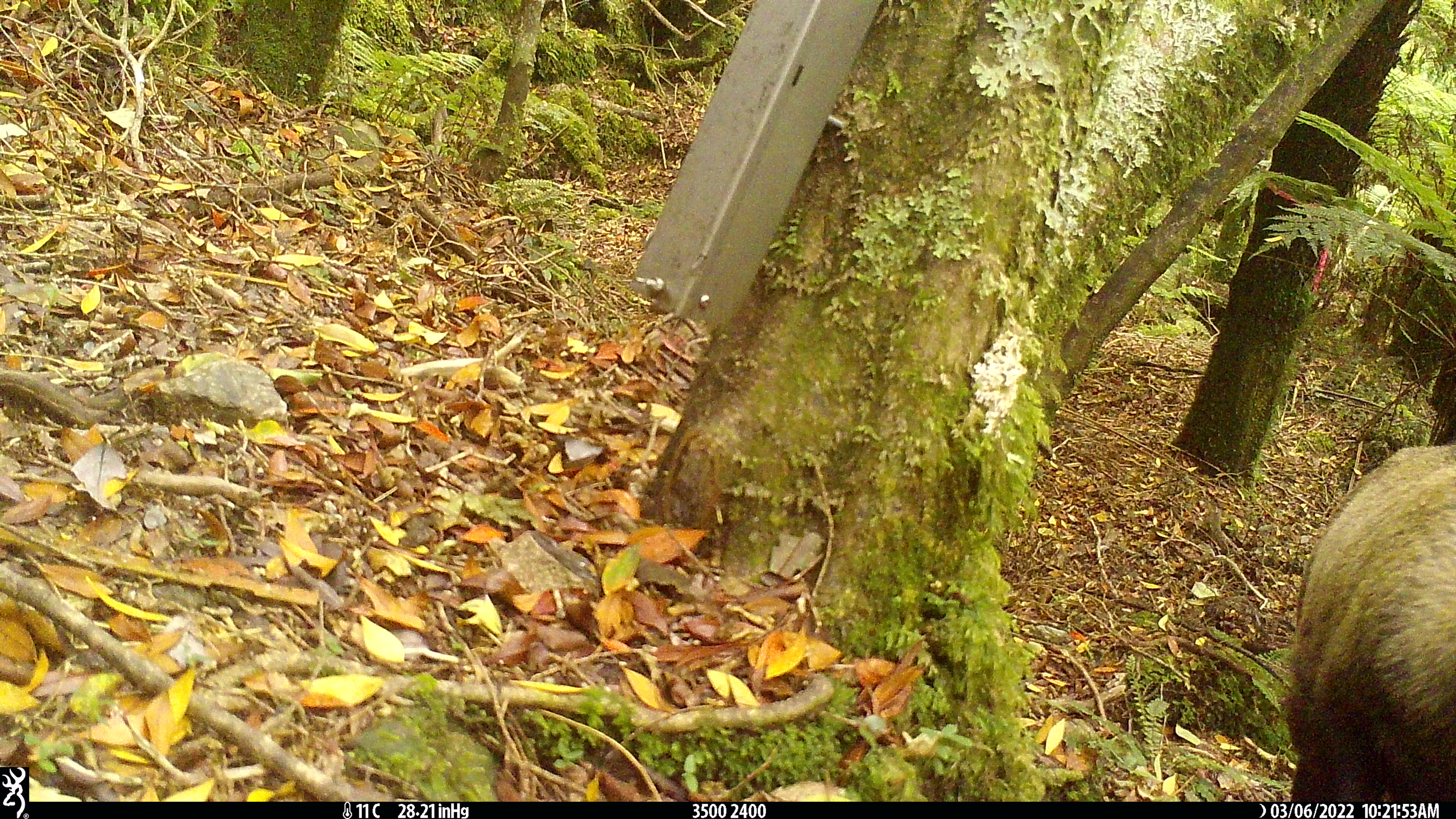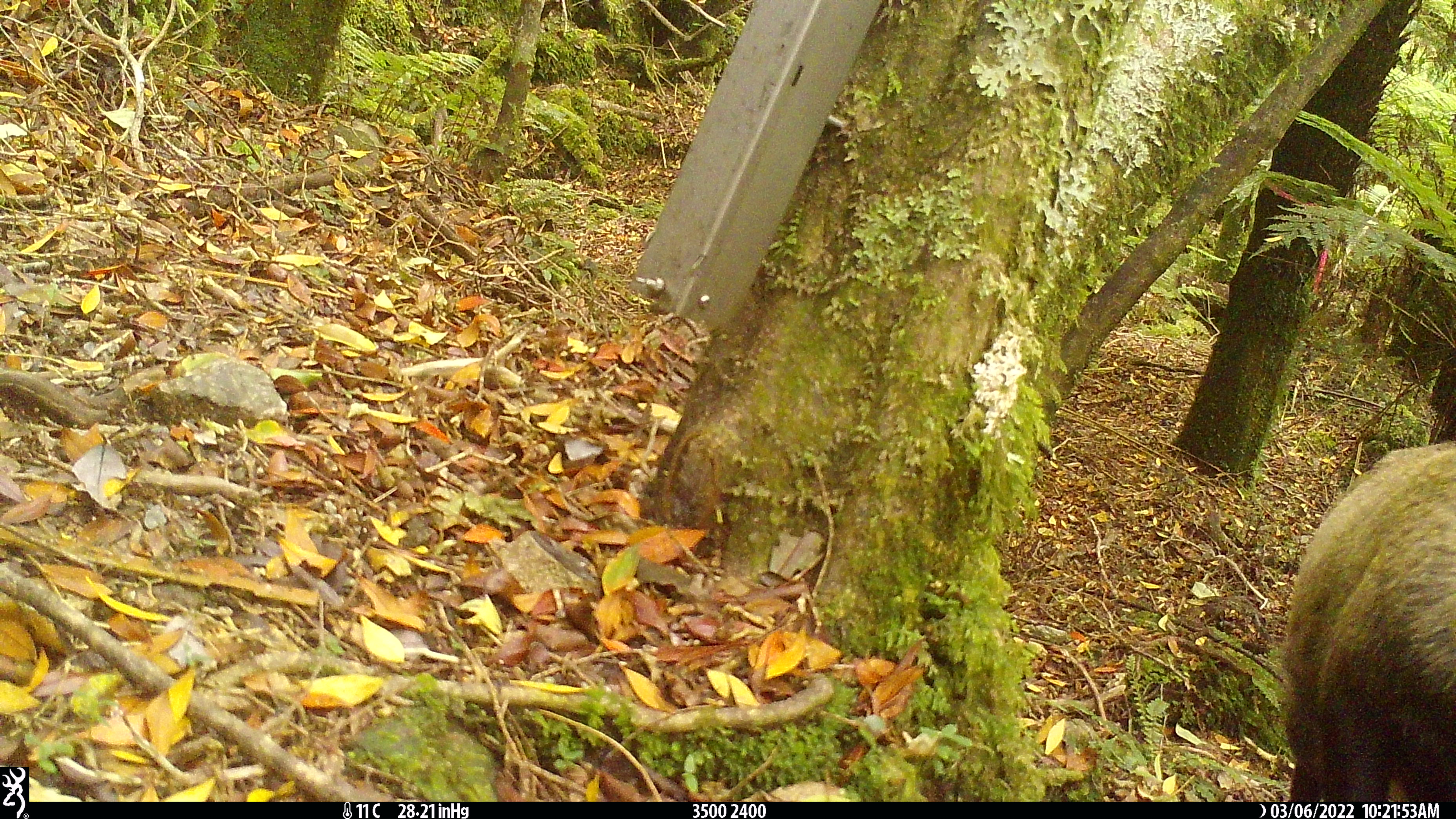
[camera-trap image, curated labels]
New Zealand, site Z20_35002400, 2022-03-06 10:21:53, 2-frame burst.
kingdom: Animalia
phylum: Chordata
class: Mammalia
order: Artiodactyla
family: Bovidae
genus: Rupicapra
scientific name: Rupicapra rupicapra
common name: alpine chamois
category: chamois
Chamois (alpine chamois) (Rupicapra rupicapra).